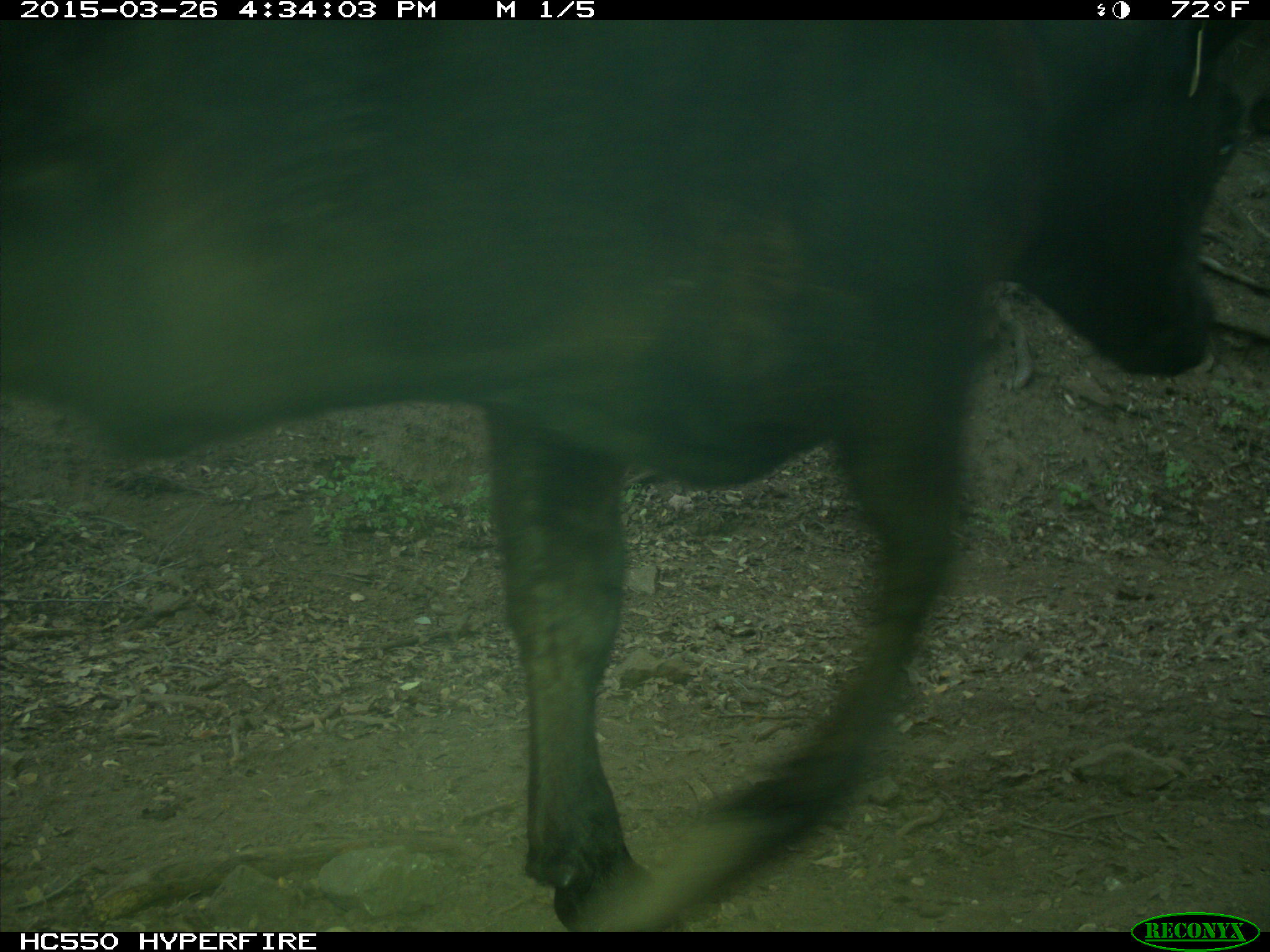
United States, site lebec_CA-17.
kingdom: Animalia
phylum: Chordata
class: Mammalia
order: Artiodactyla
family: Bovidae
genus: Bos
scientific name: Bos taurus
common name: domestic cow